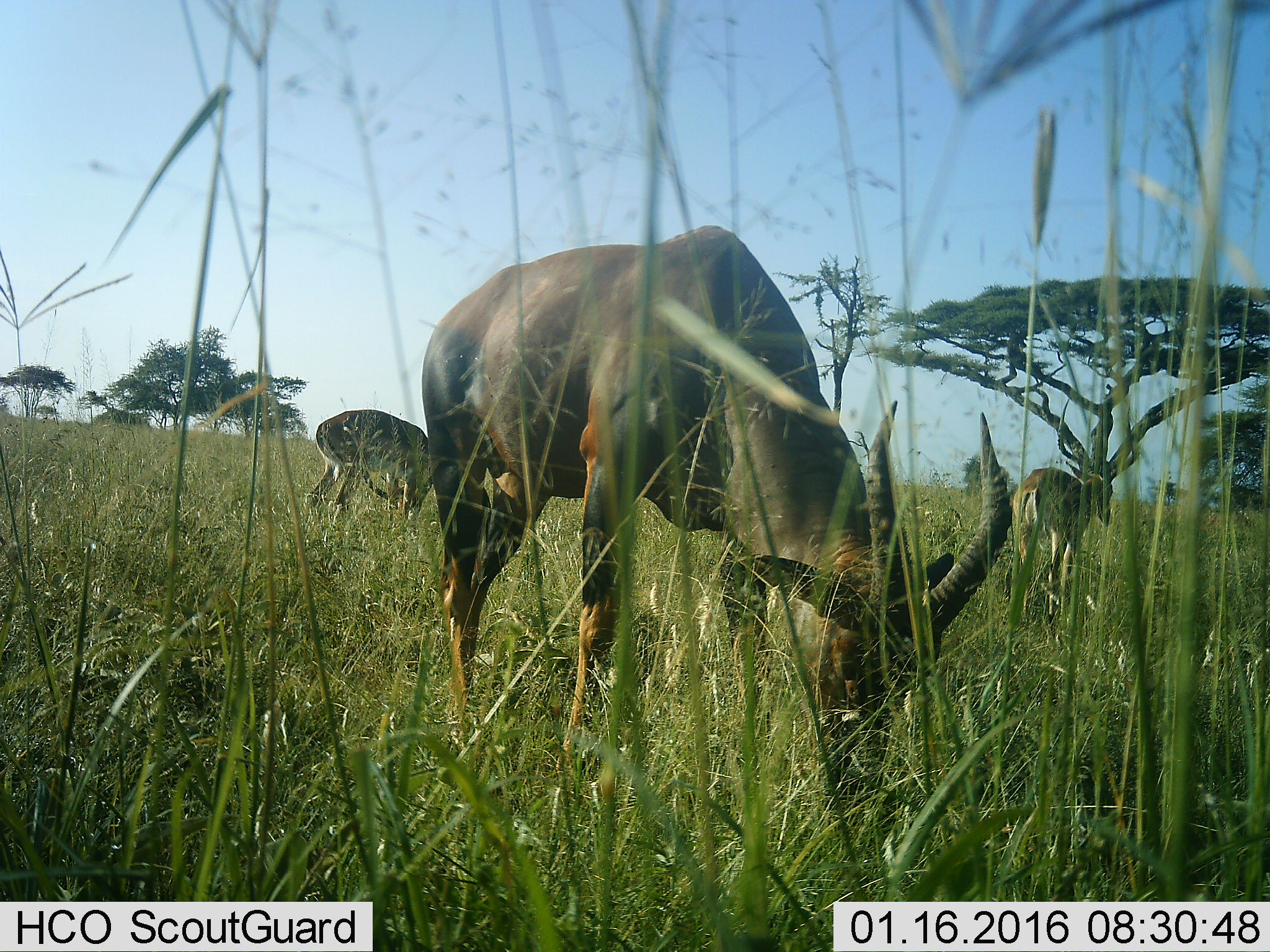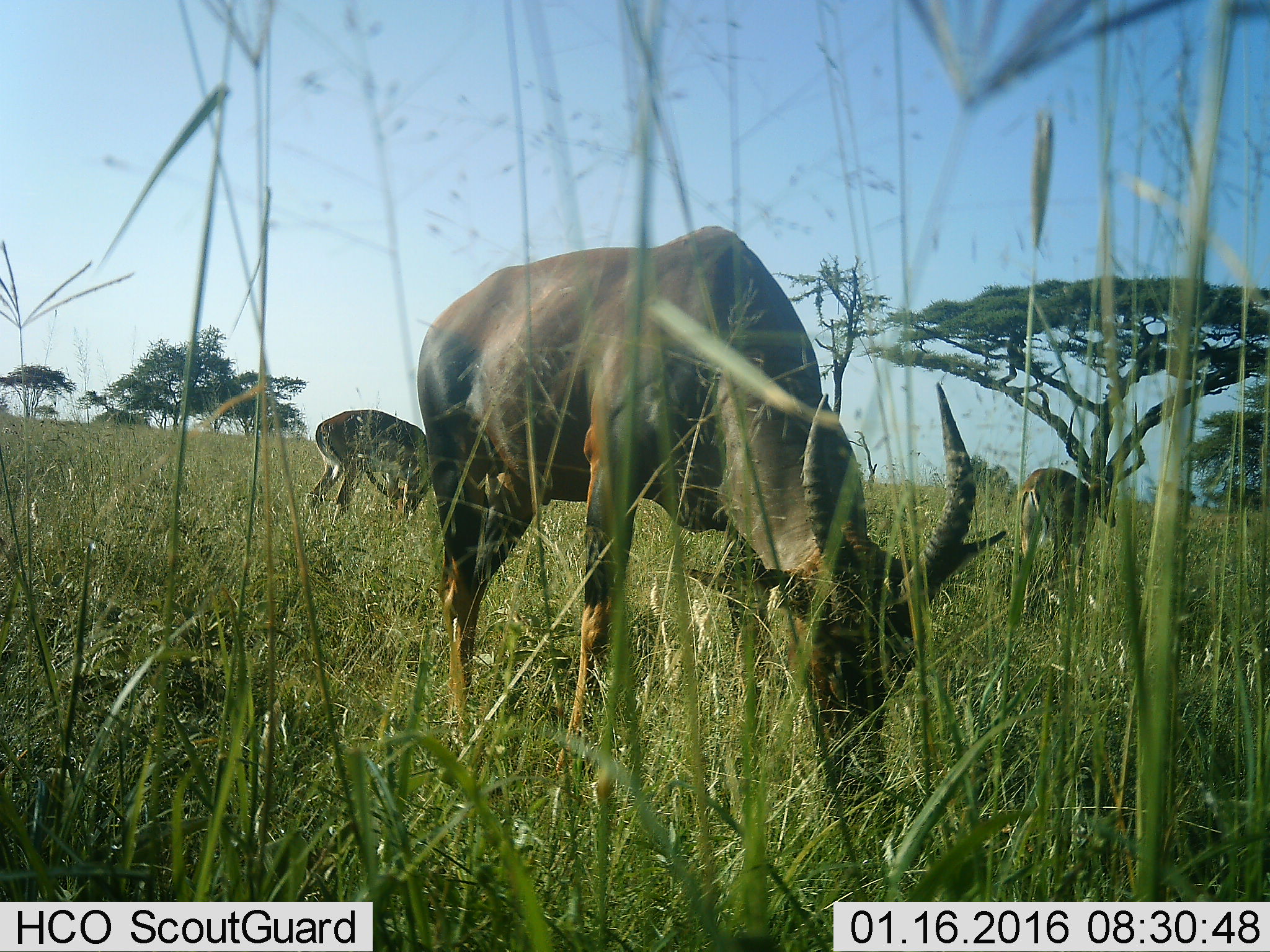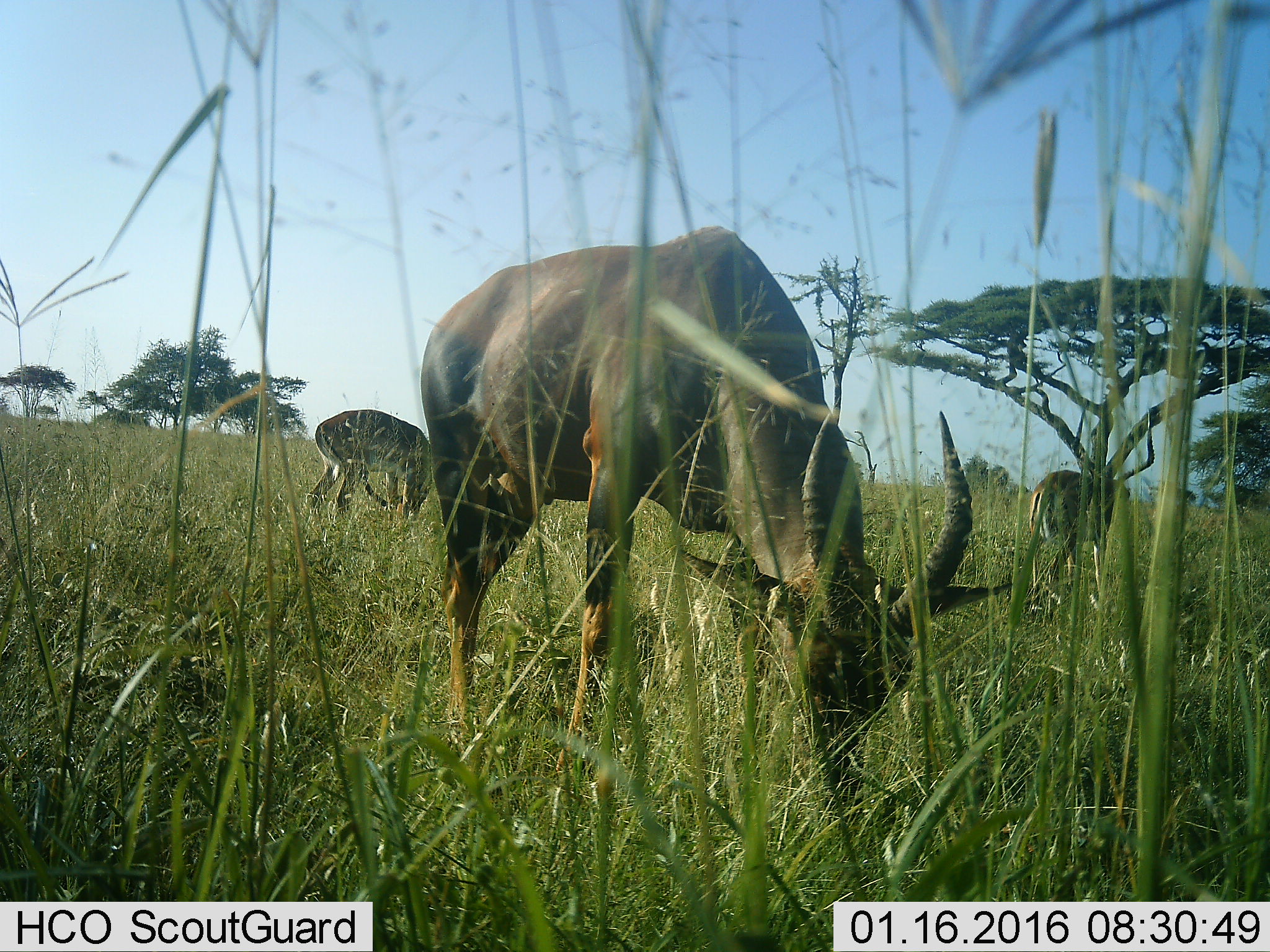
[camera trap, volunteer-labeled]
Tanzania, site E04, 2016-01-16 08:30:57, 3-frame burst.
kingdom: Animalia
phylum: Chordata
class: Mammalia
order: Artiodactyla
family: Bovidae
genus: Damaliscus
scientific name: Damaliscus lunatus jimela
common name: topi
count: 1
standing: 8%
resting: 0%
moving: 15%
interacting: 0%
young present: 0%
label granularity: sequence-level